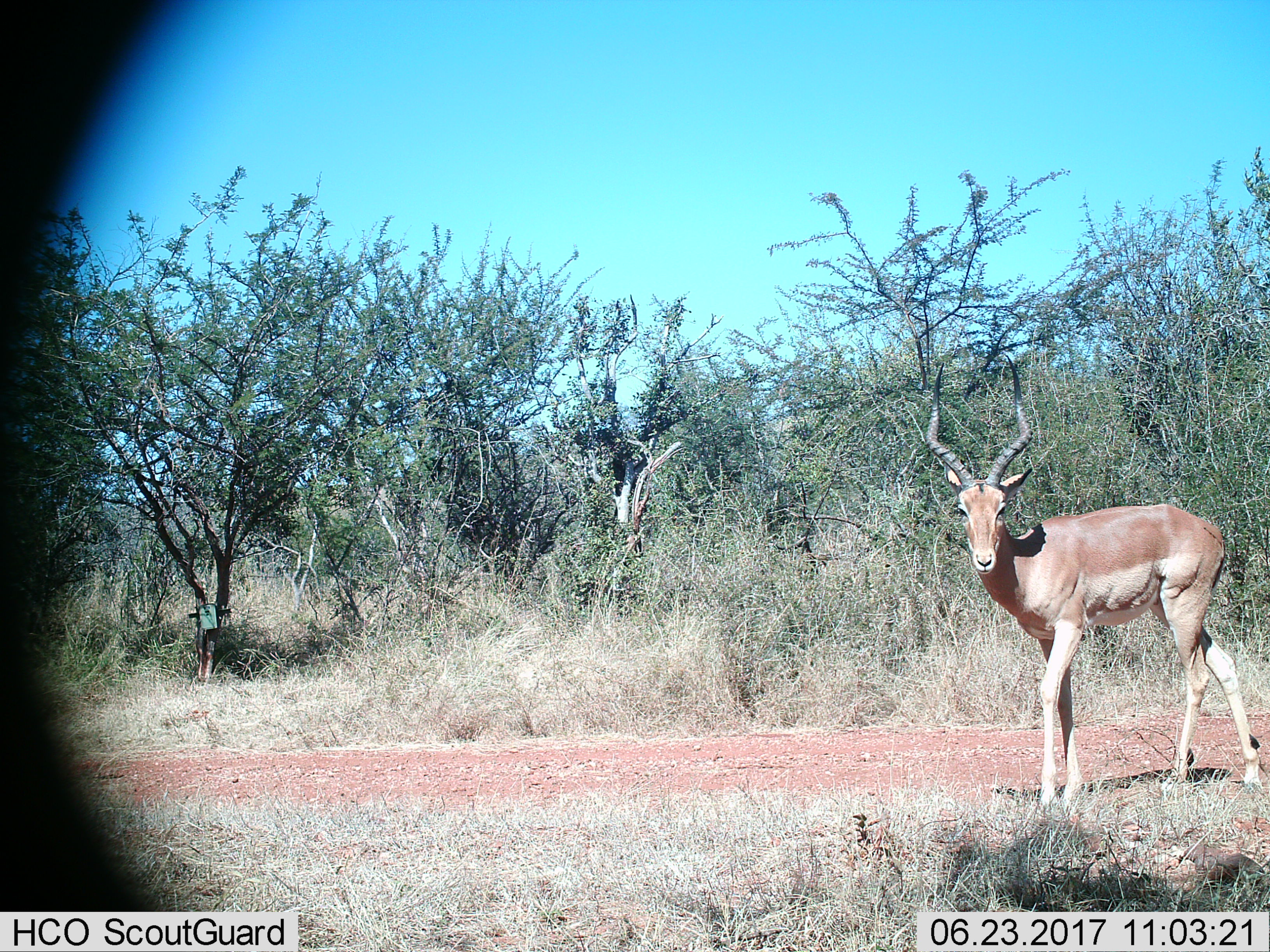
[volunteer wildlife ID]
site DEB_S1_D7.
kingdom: Animalia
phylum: Chordata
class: Mammalia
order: Artiodactyla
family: Bovidae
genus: Aepyceros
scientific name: Aepyceros melampus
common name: impala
Impala (Aepyceros melampus), count 1. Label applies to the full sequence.